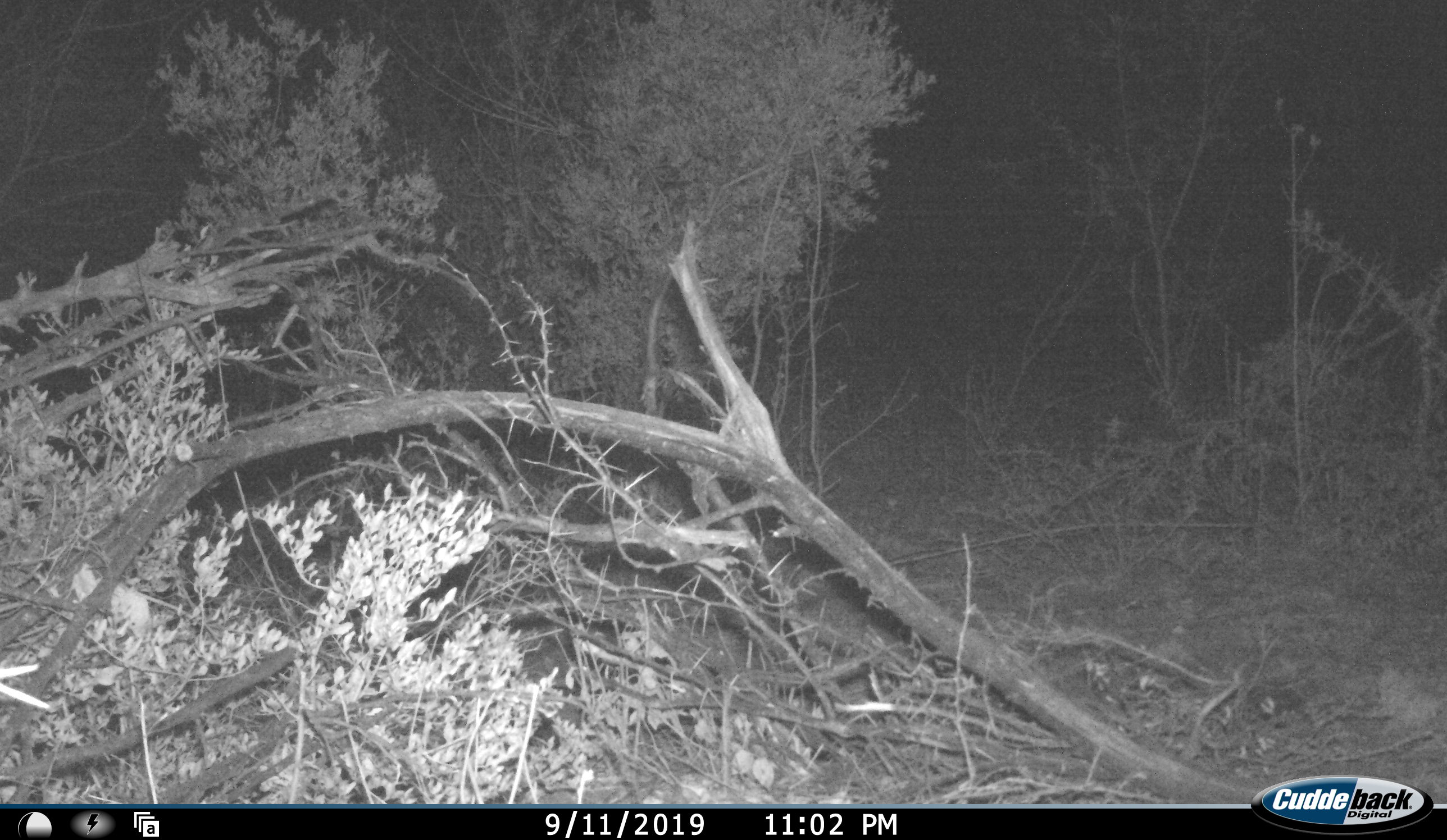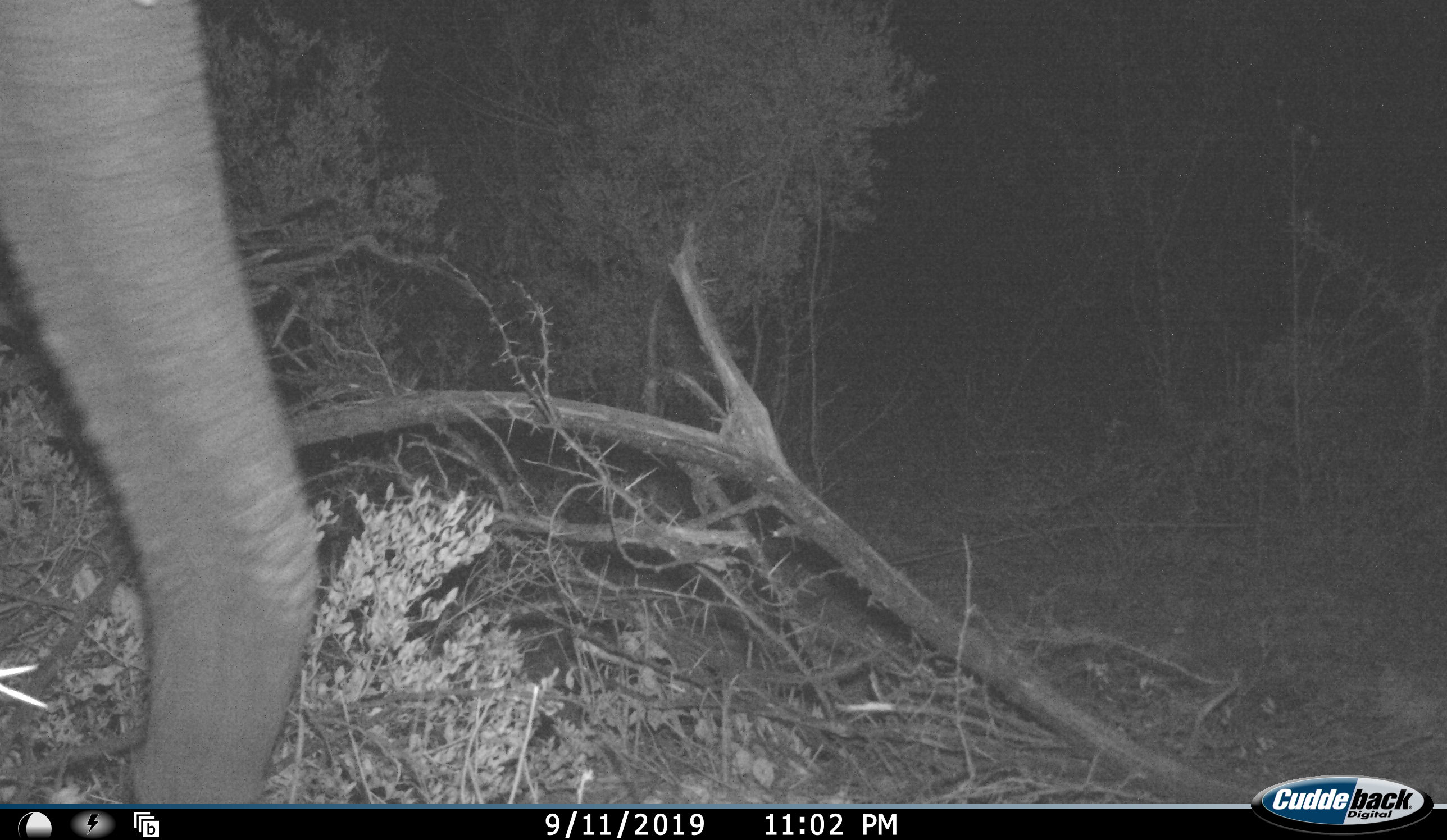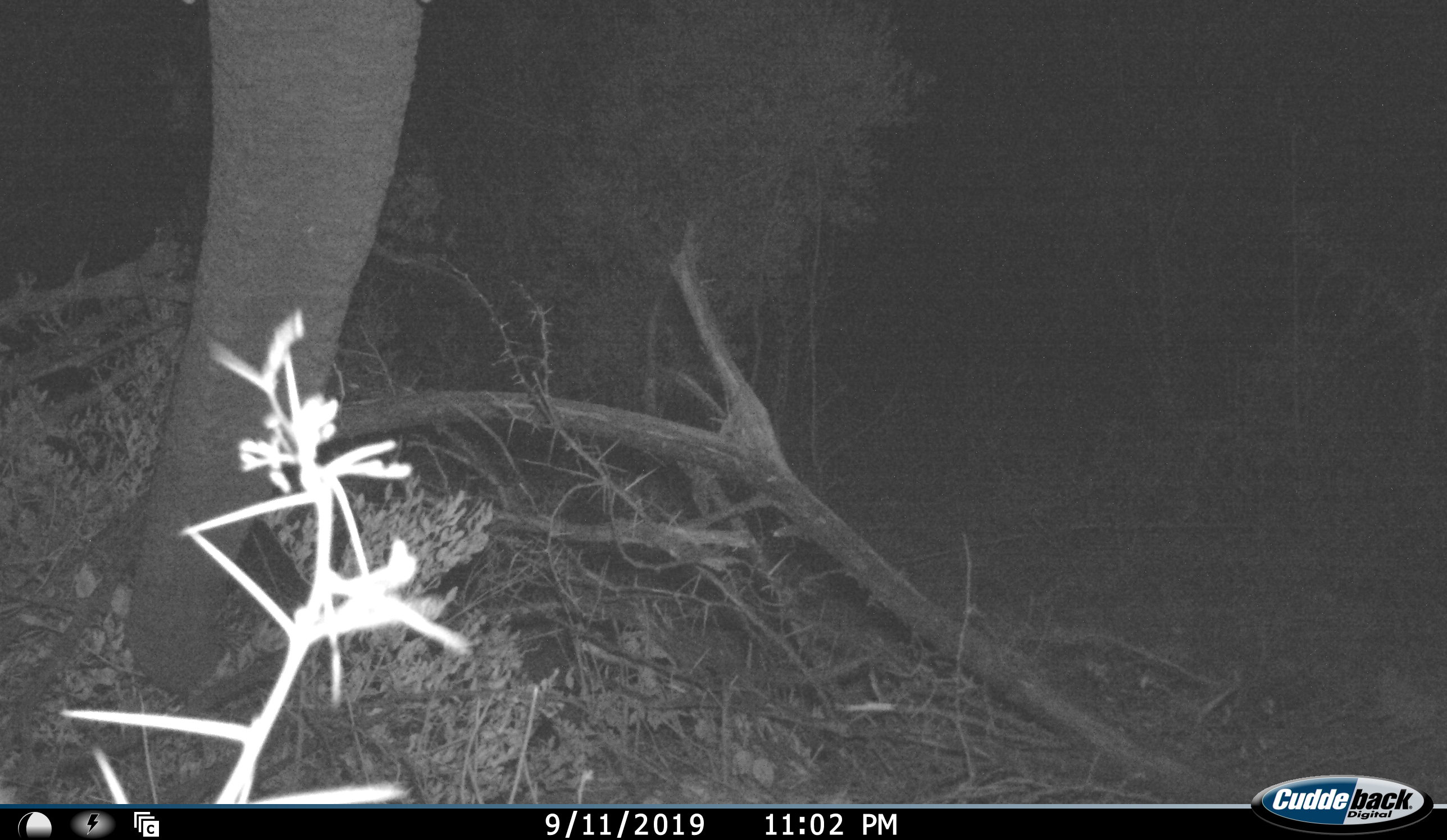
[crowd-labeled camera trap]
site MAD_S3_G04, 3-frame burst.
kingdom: Animalia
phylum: Chordata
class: Mammalia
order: Proboscidea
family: Elephantidae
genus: Loxodonta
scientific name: Loxodonta africana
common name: african bush elephant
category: elephant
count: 1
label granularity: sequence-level